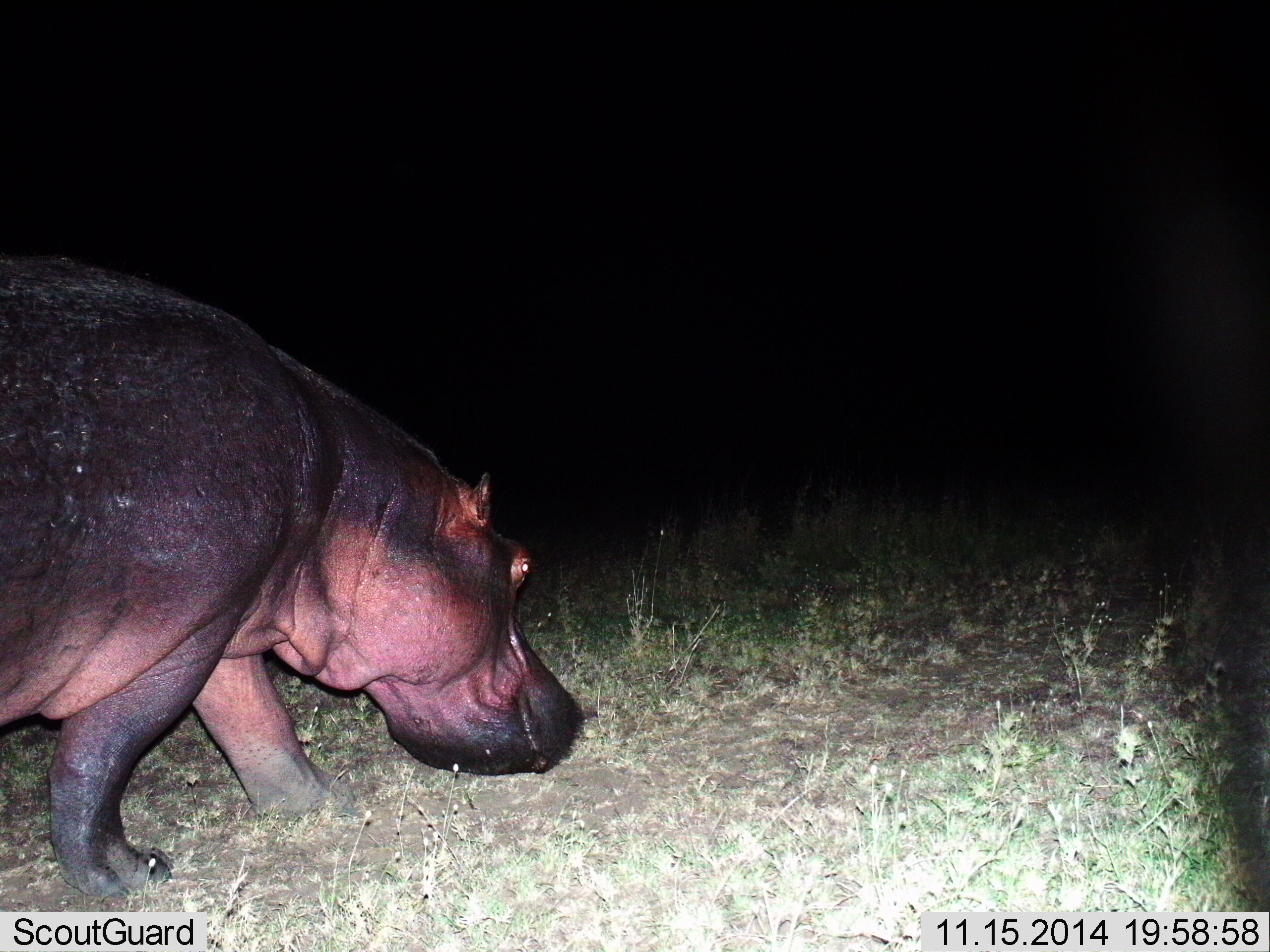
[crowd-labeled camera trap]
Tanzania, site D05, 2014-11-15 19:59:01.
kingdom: Animalia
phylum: Chordata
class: Mammalia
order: Artiodactyla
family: Hippopotamidae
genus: Hippopotamus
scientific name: Hippopotamus amphibius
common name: hippopotamus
Hippopotamus (Hippopotamus amphibius), count 1. Behavior (volunteer vote fractions): standing 0%, resting 0%, moving 100%, interacting 0%. Young present (vote fraction): 0%. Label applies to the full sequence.